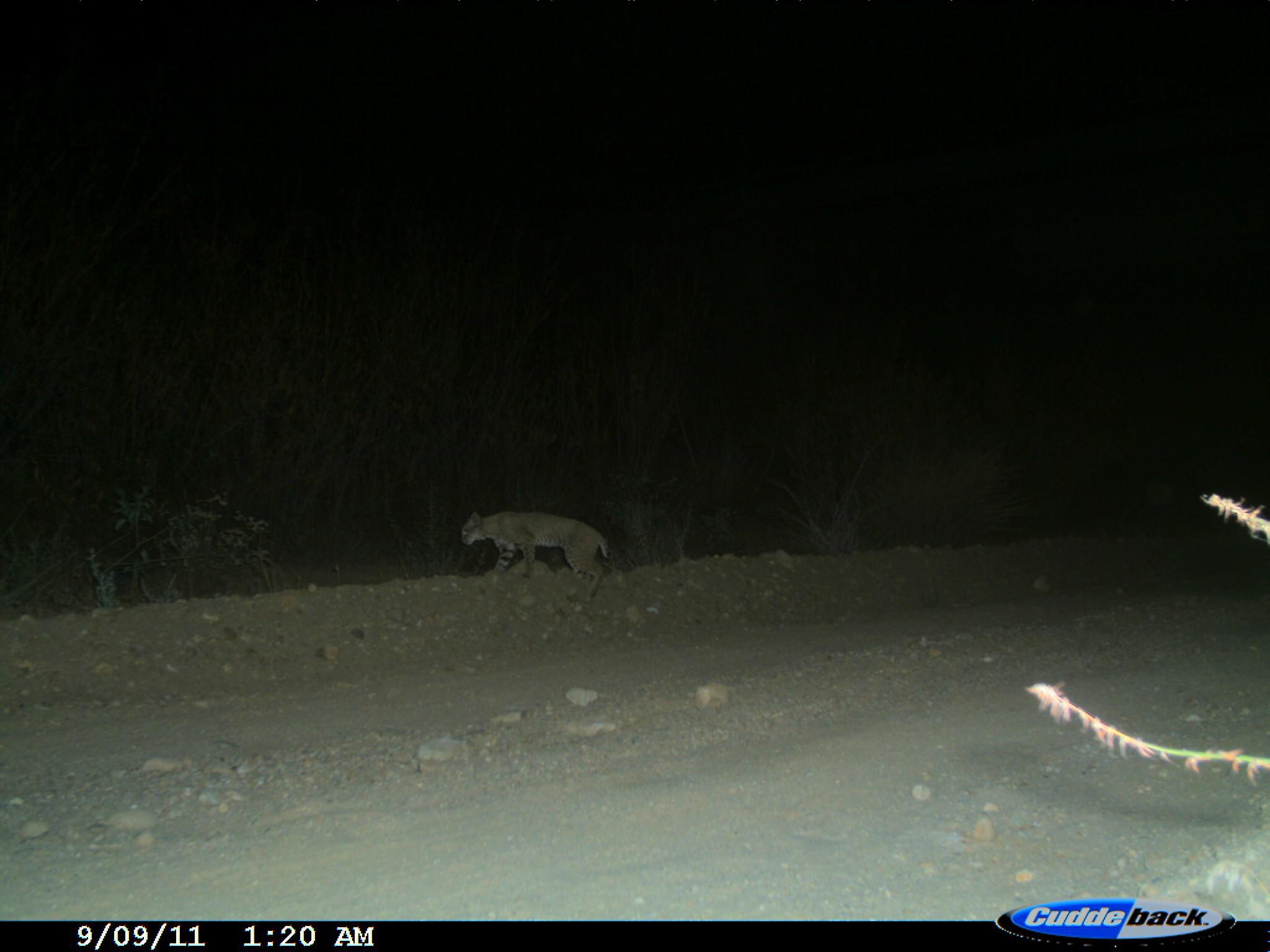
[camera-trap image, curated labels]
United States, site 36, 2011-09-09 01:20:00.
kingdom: Animalia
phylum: Chordata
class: Mammalia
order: Carnivora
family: Felidae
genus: Lynx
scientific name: Lynx rufus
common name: bobcat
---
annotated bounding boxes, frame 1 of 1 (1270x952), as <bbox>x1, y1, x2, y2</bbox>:
bobcat: <bbox>459, 510, 612, 605</bbox>